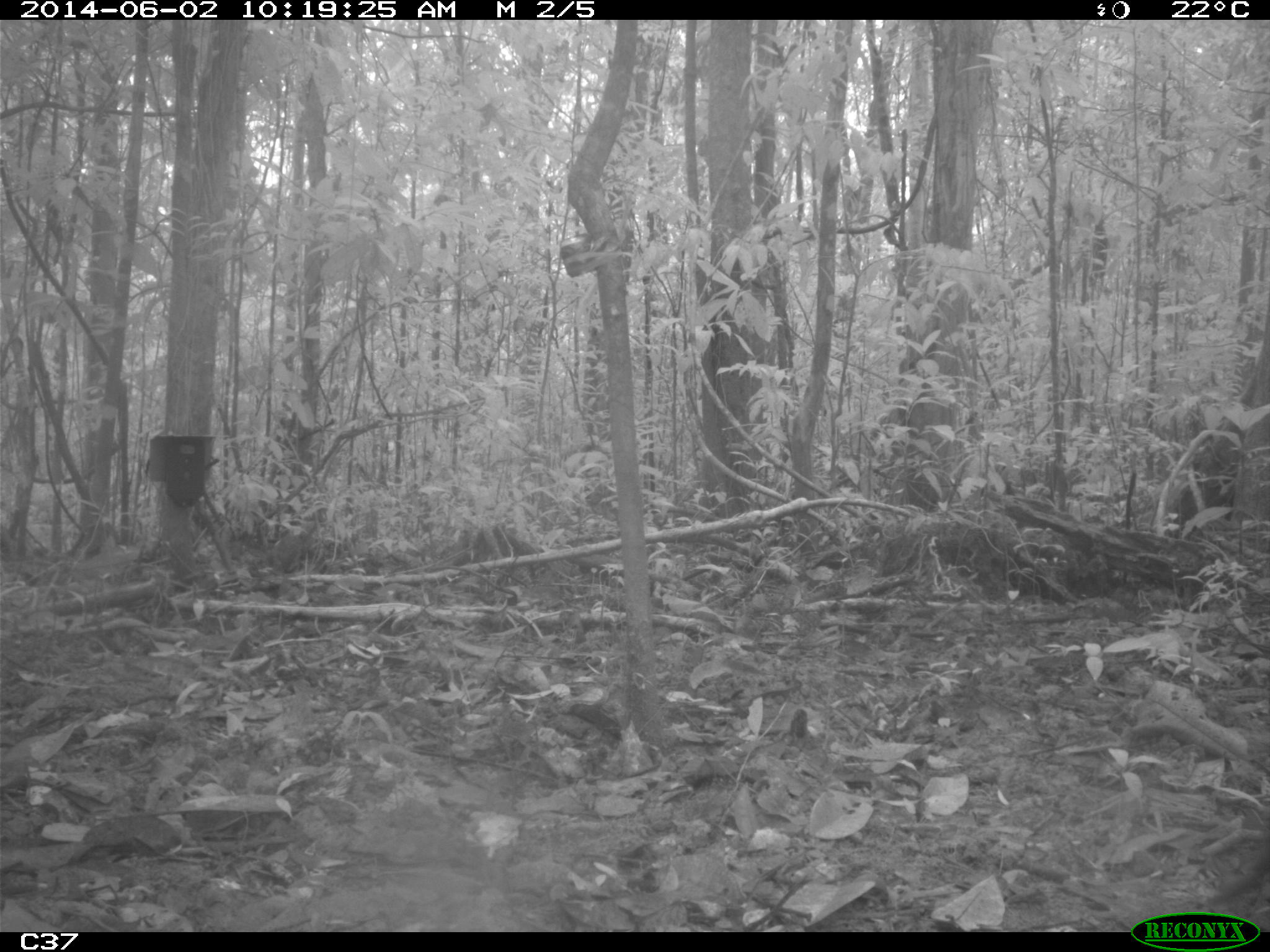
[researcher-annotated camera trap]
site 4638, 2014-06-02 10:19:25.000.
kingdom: Animalia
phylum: Chordata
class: Mammalia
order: Artiodactyla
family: Tayassuidae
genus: Pecari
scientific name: Pecari tajacu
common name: collared peccary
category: tayassu tajacu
Tayassu tajacu (collared peccary) (Pecari tajacu), count 1, age adult, sex male.